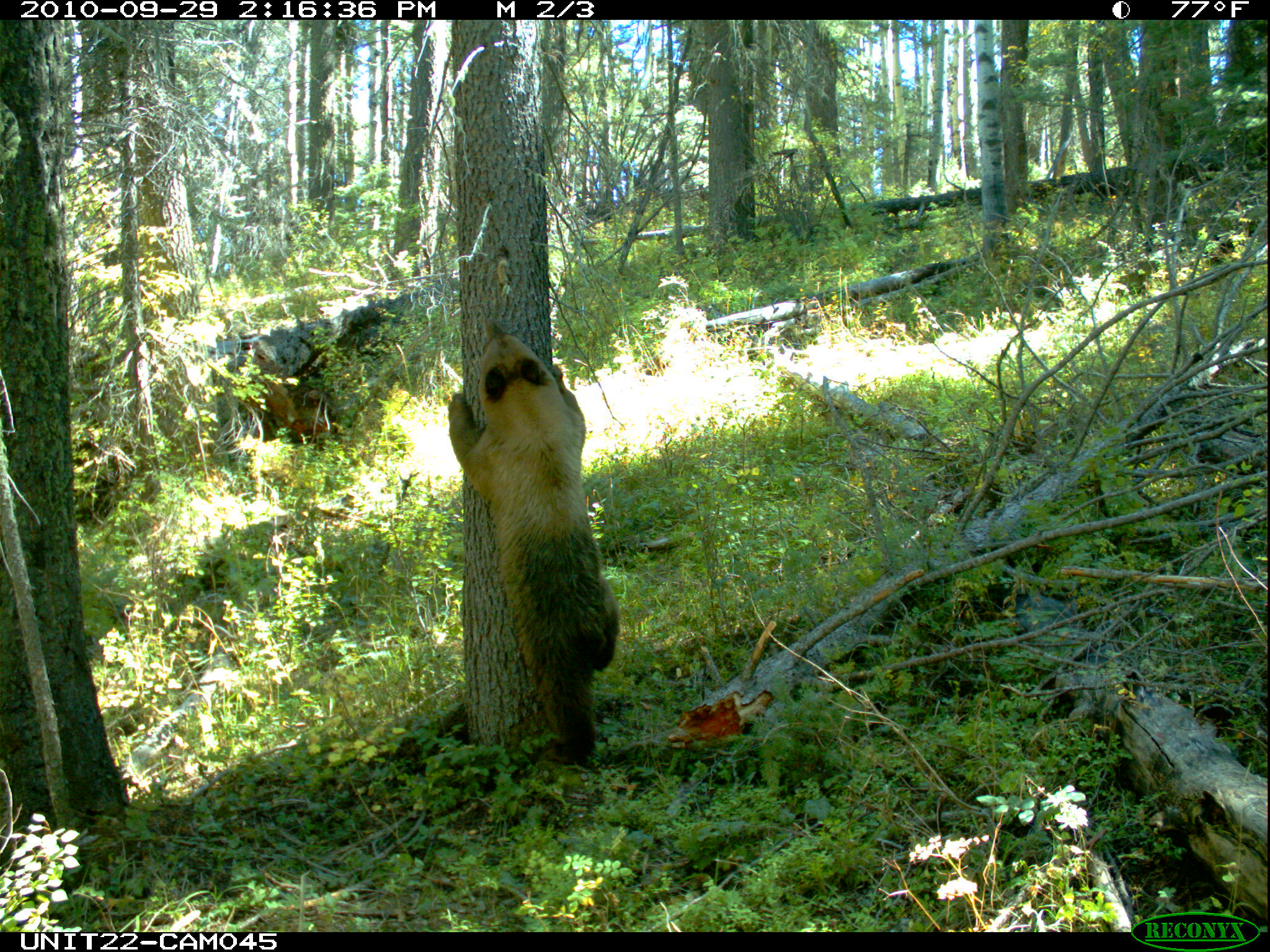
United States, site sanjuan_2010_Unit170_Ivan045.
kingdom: Animalia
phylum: Chordata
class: Mammalia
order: Carnivora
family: Ursidae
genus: Ursus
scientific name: Ursus americanus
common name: american black bear